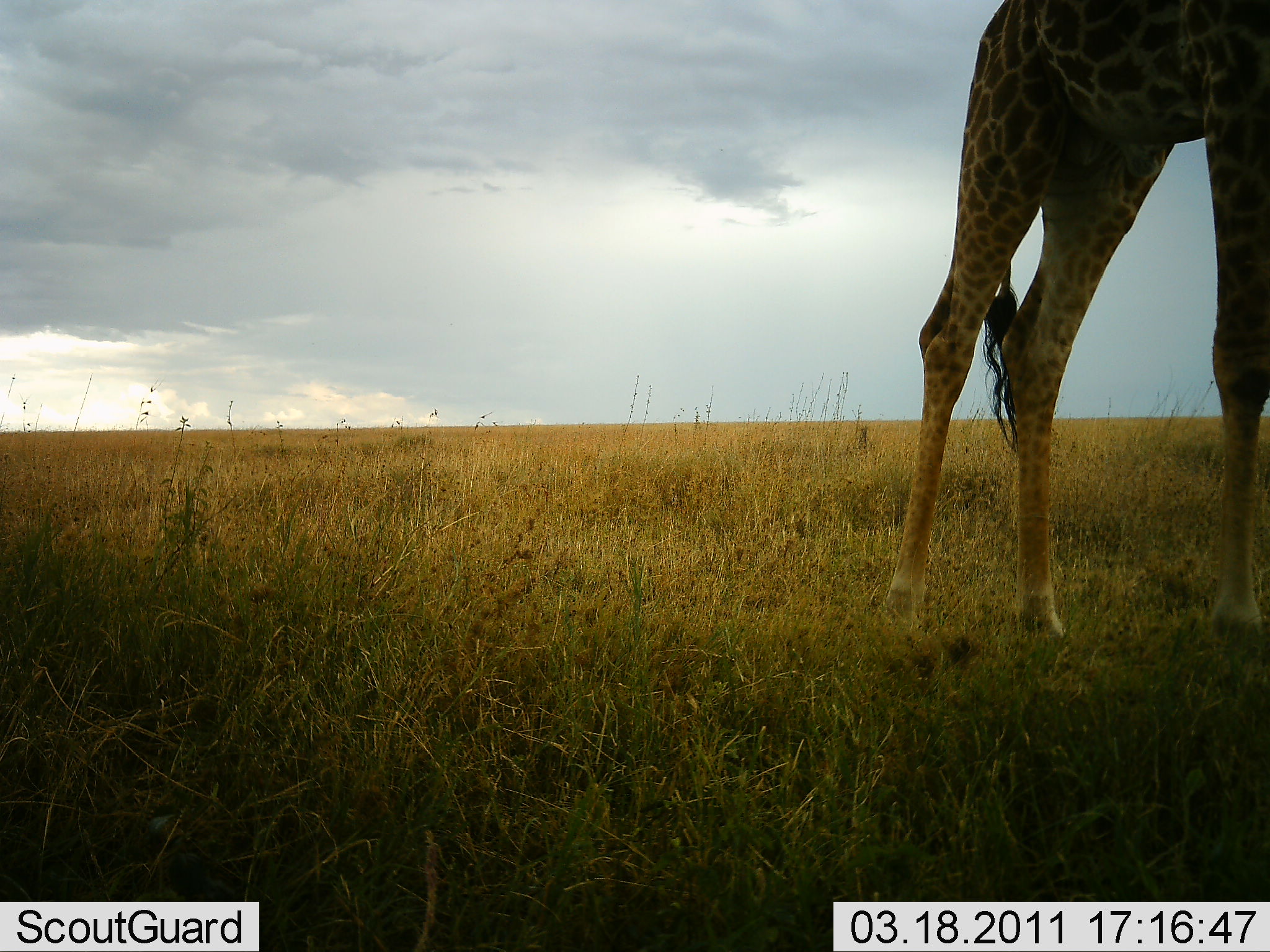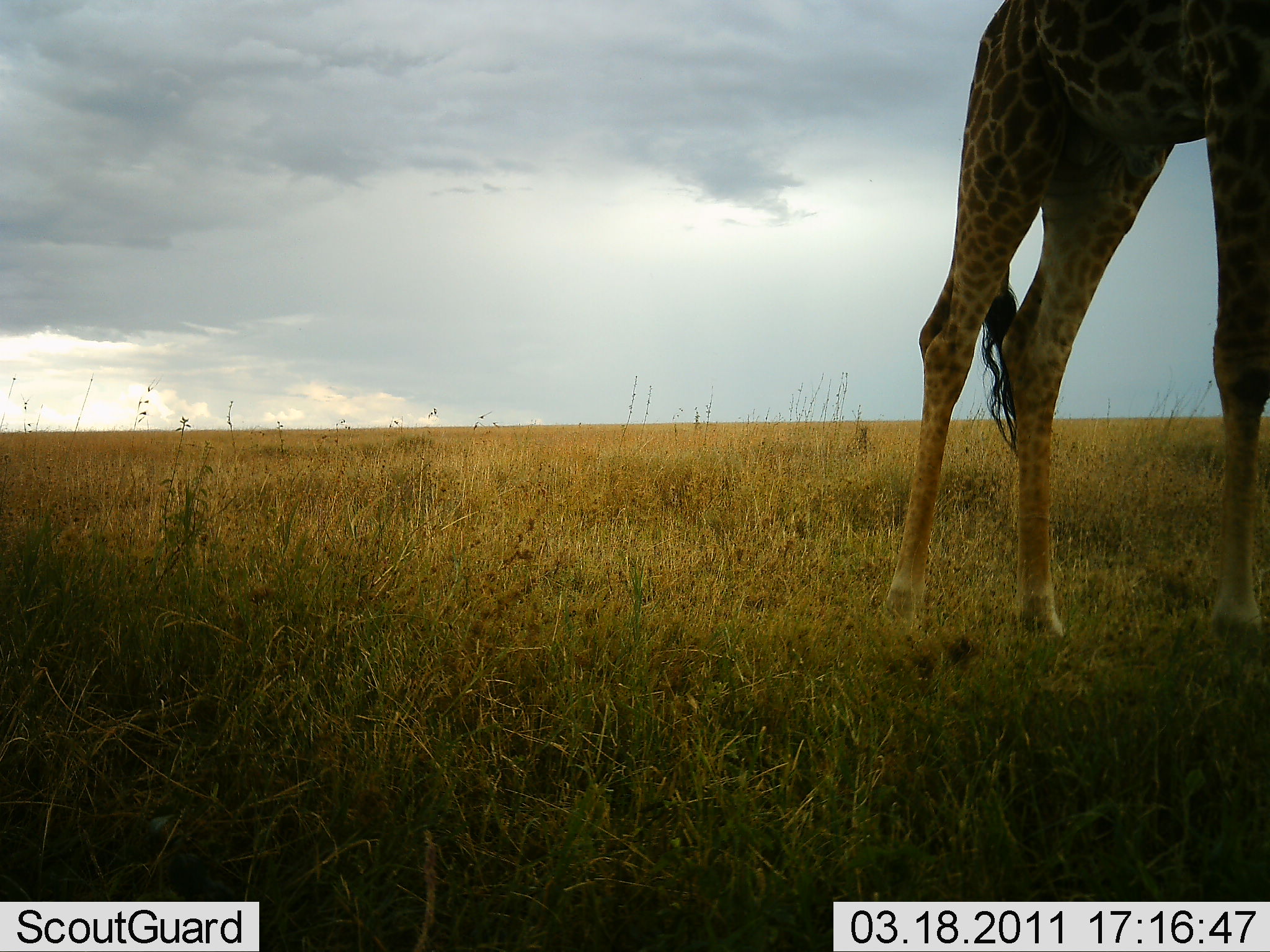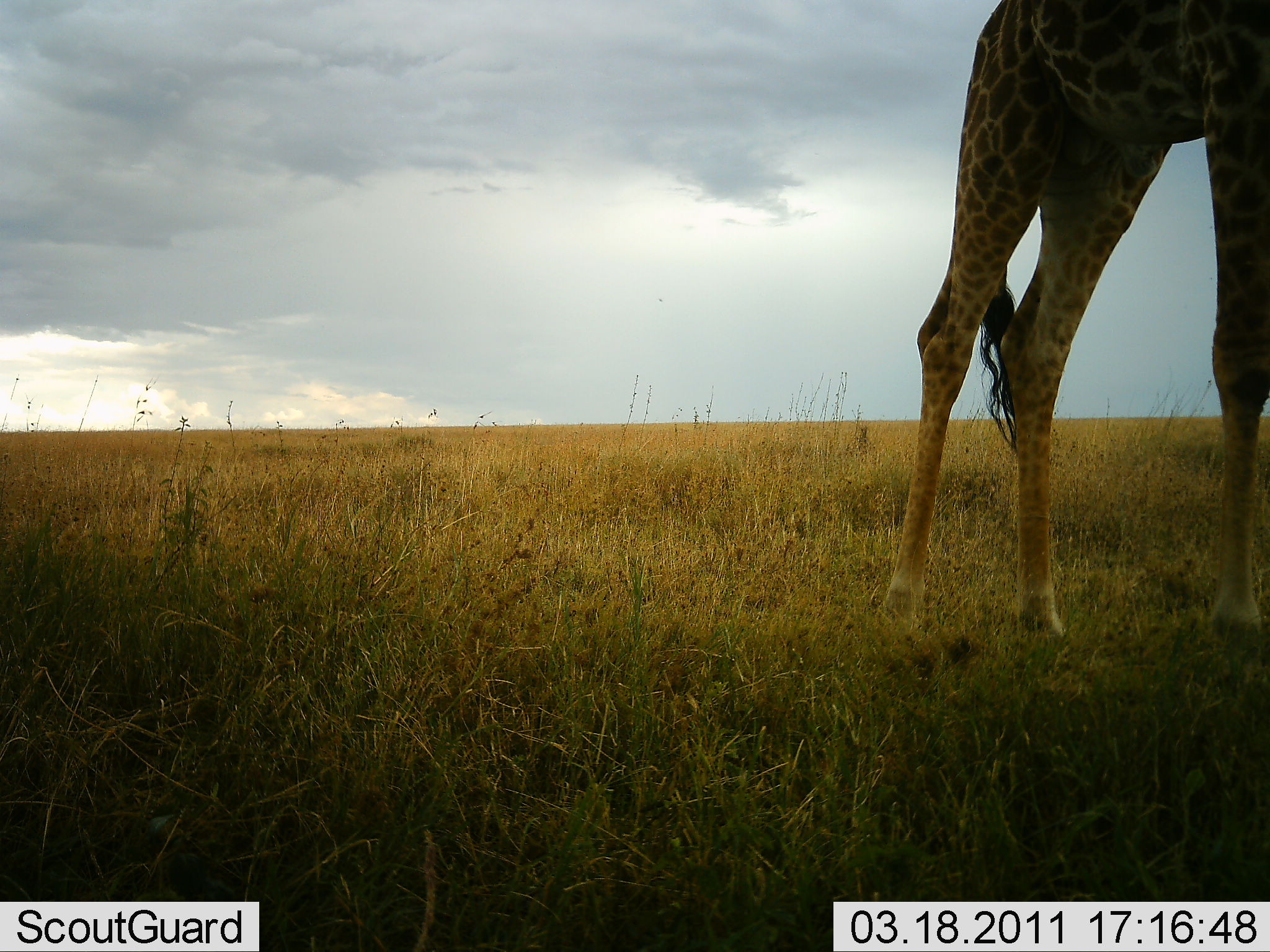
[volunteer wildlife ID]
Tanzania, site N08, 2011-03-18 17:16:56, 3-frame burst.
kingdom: Animalia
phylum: Chordata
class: Mammalia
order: Artiodactyla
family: Giraffidae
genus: Giraffa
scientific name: Giraffa camelopardalis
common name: giraffe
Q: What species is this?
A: Giraffe (Giraffa camelopardalis).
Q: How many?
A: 1.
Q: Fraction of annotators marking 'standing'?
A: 93%.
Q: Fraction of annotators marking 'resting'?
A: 7%.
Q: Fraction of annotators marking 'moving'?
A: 0%.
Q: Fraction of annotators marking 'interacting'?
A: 0%.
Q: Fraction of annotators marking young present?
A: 0%.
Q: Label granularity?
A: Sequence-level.